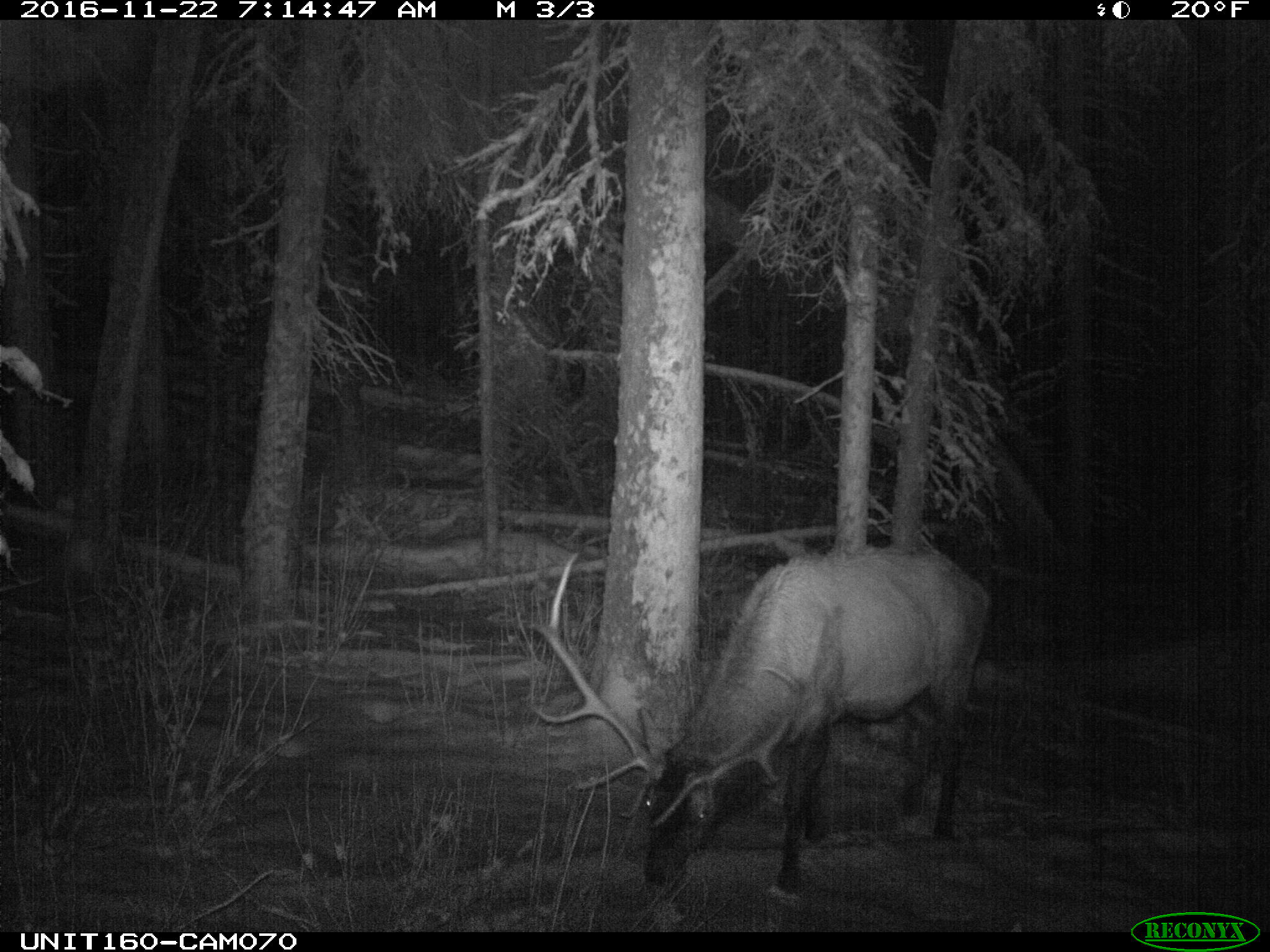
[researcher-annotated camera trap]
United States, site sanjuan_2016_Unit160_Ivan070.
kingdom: Animalia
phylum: Chordata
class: Mammalia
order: Artiodactyla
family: Cervidae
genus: Cervus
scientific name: Cervus elaphus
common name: red deer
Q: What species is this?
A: Cervus elaphus (red deer).